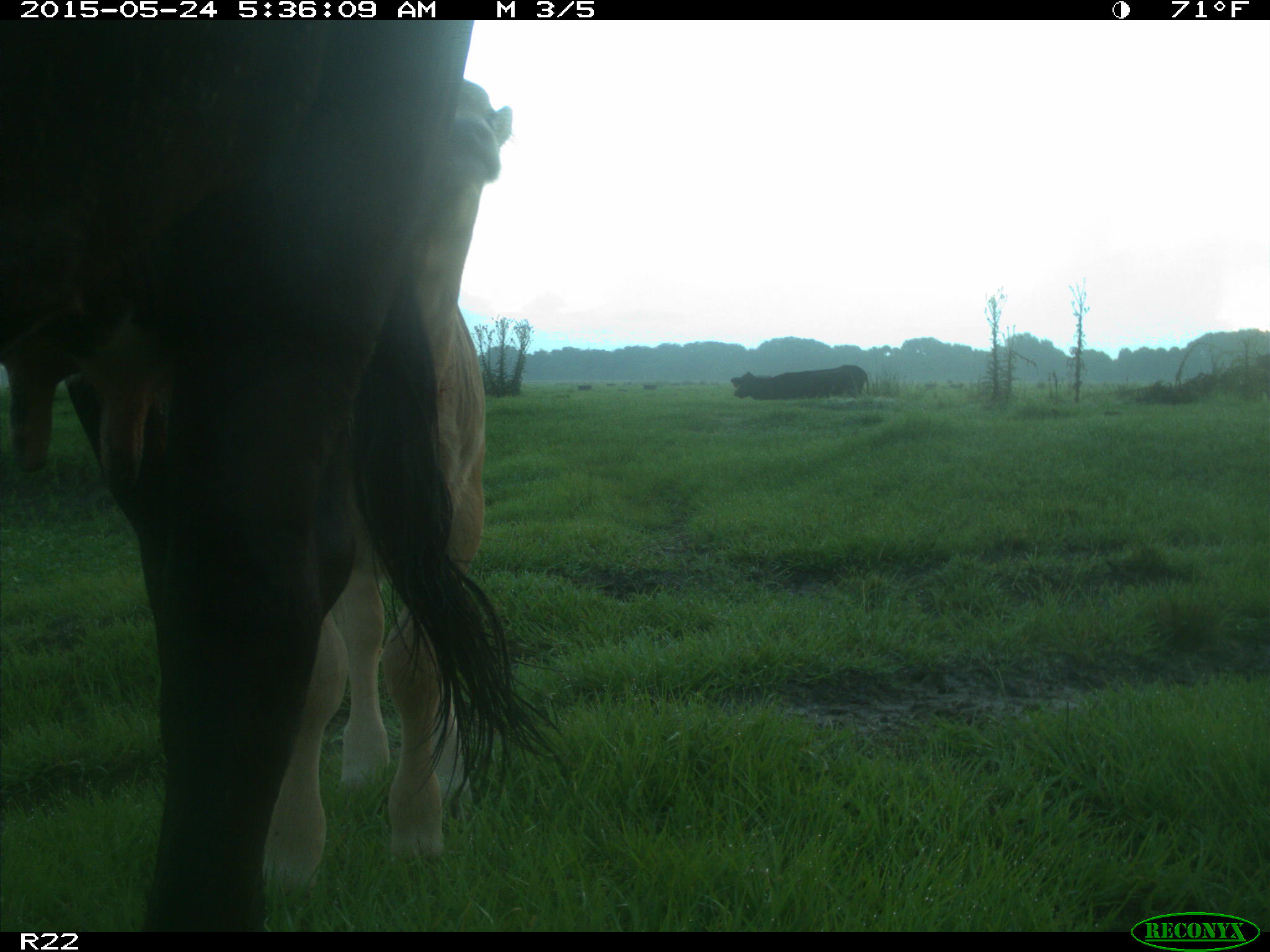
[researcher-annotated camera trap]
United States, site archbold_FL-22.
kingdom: Animalia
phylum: Chordata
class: Mammalia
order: Artiodactyla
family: Bovidae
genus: Bos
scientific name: Bos taurus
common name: domestic cow